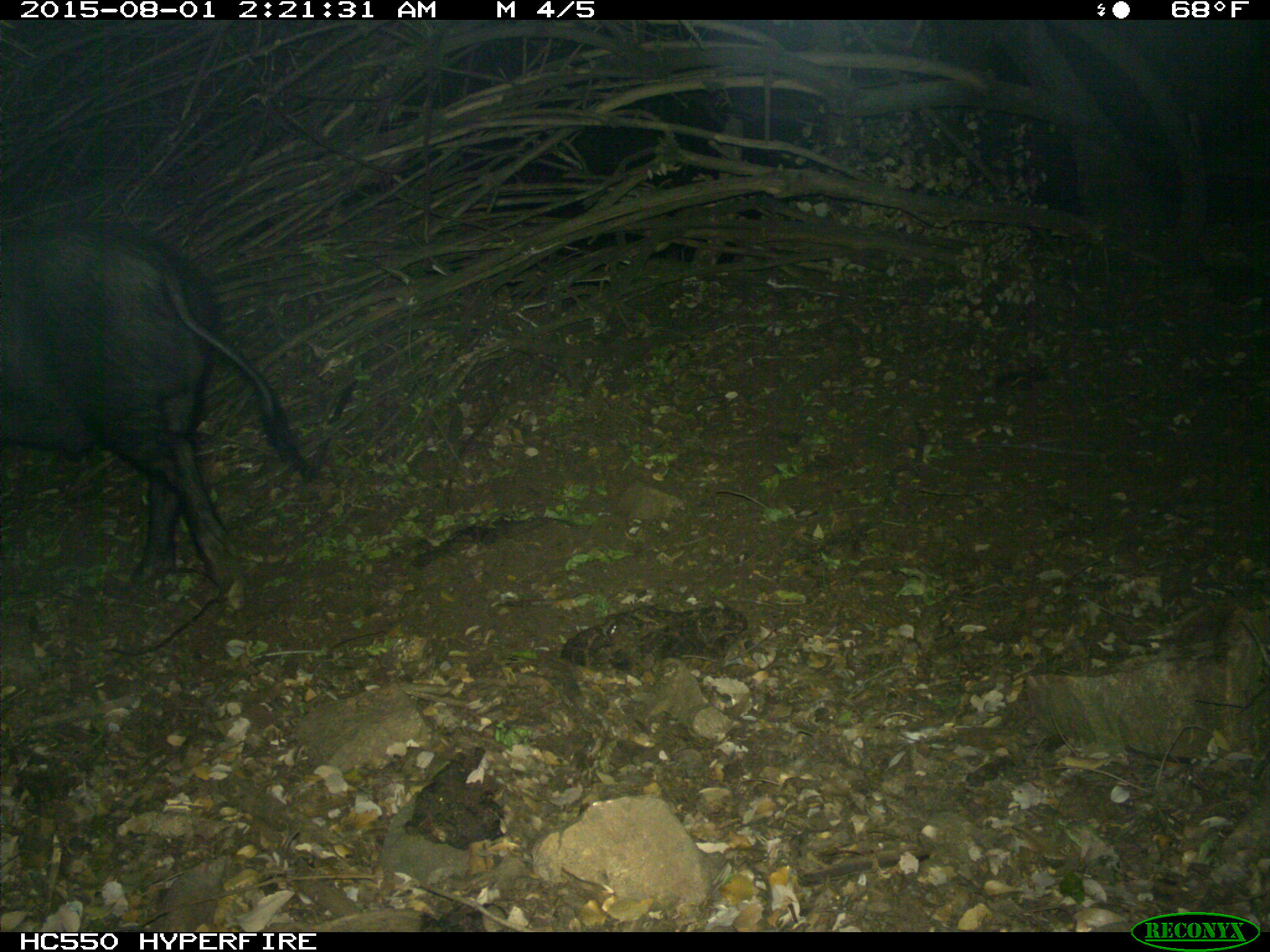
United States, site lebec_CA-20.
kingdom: Animalia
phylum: Chordata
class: Mammalia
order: Artiodactyla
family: Suidae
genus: Sus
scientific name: Sus scrofa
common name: wild boar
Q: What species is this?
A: Sus scrofa (wild boar).